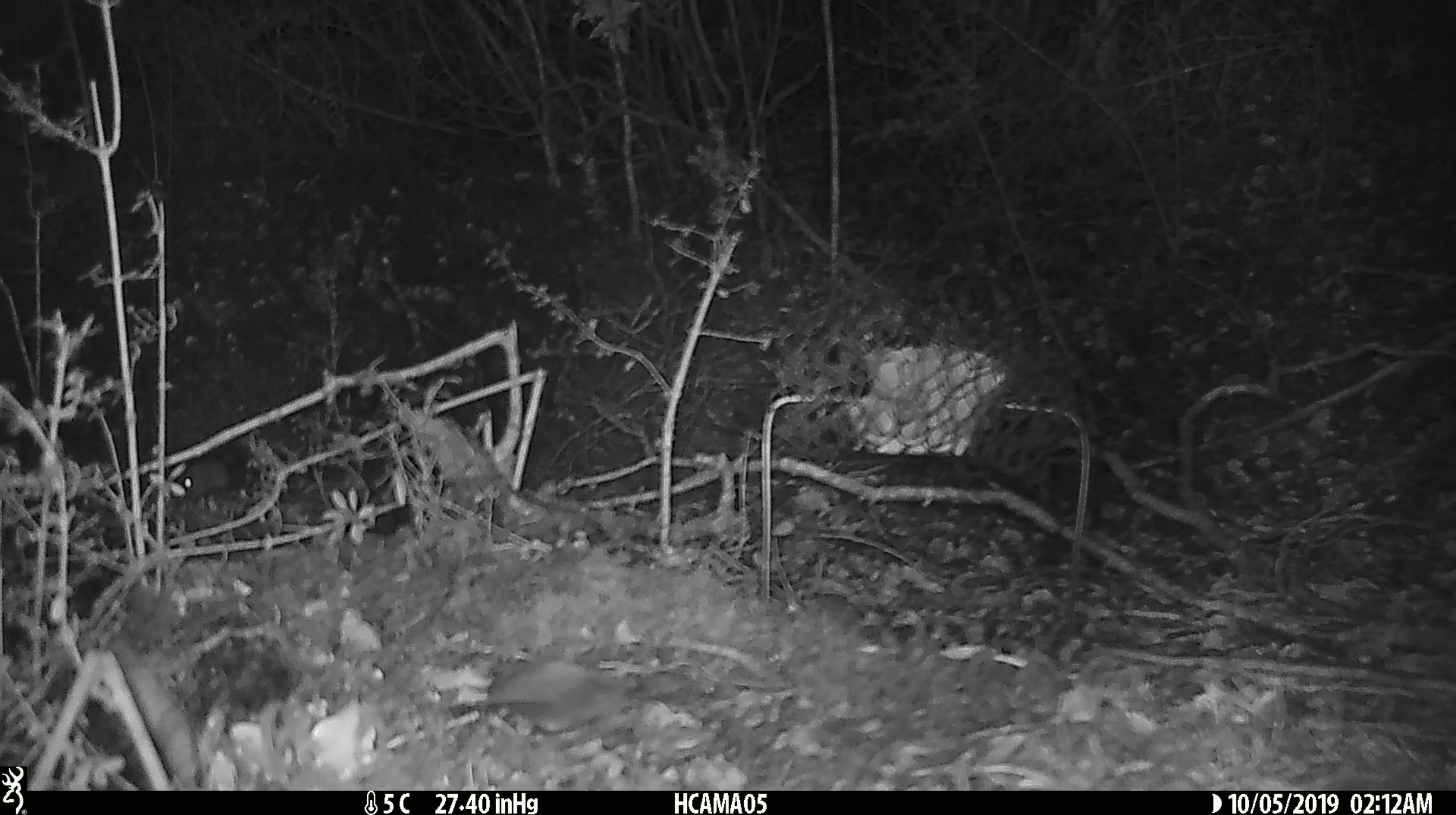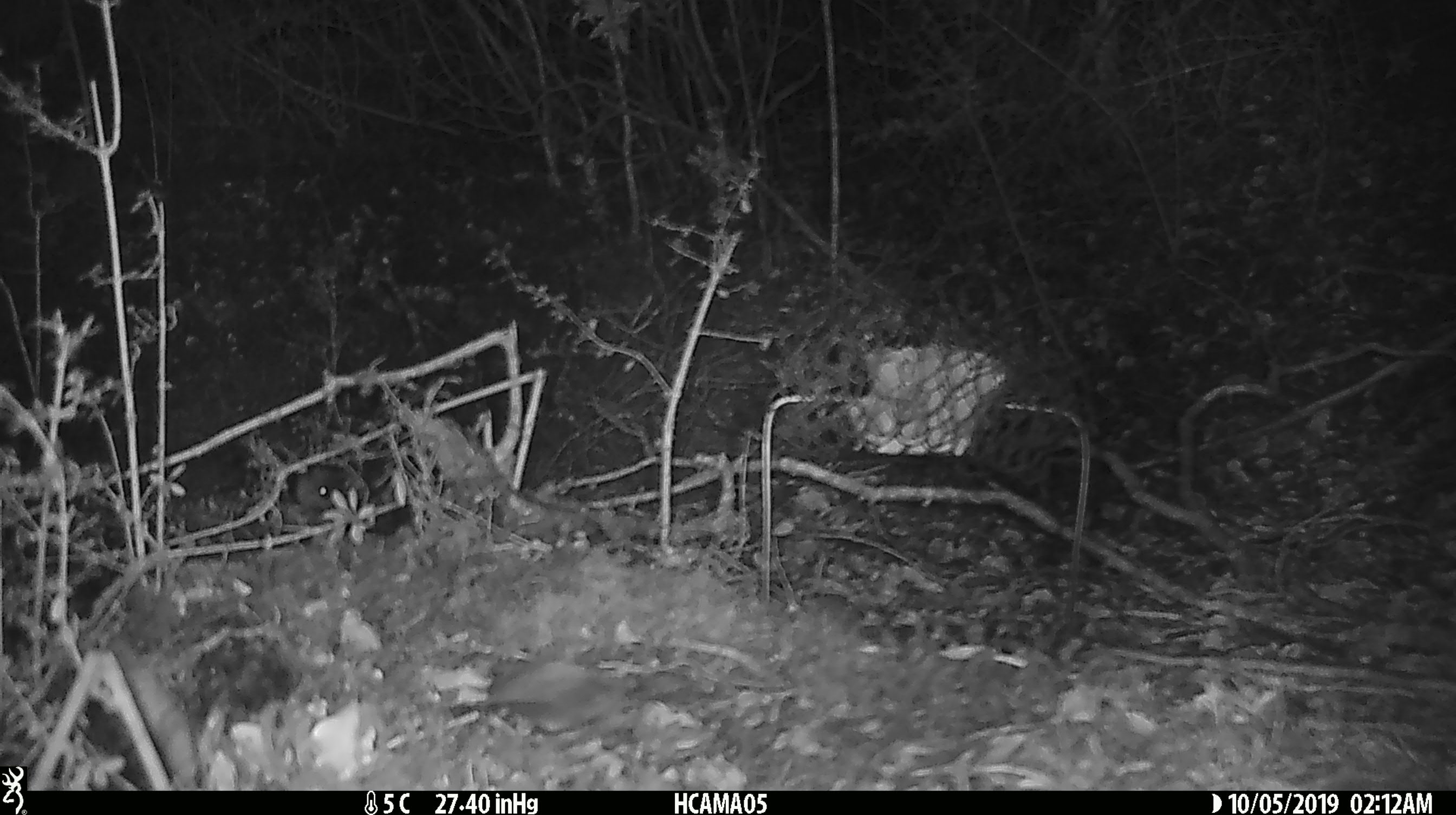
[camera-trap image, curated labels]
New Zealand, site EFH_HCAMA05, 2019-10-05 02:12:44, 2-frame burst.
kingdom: Animalia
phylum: Chordata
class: Mammalia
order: Rodentia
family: Muridae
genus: Mus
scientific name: Mus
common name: mouse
Mouse (Mus).